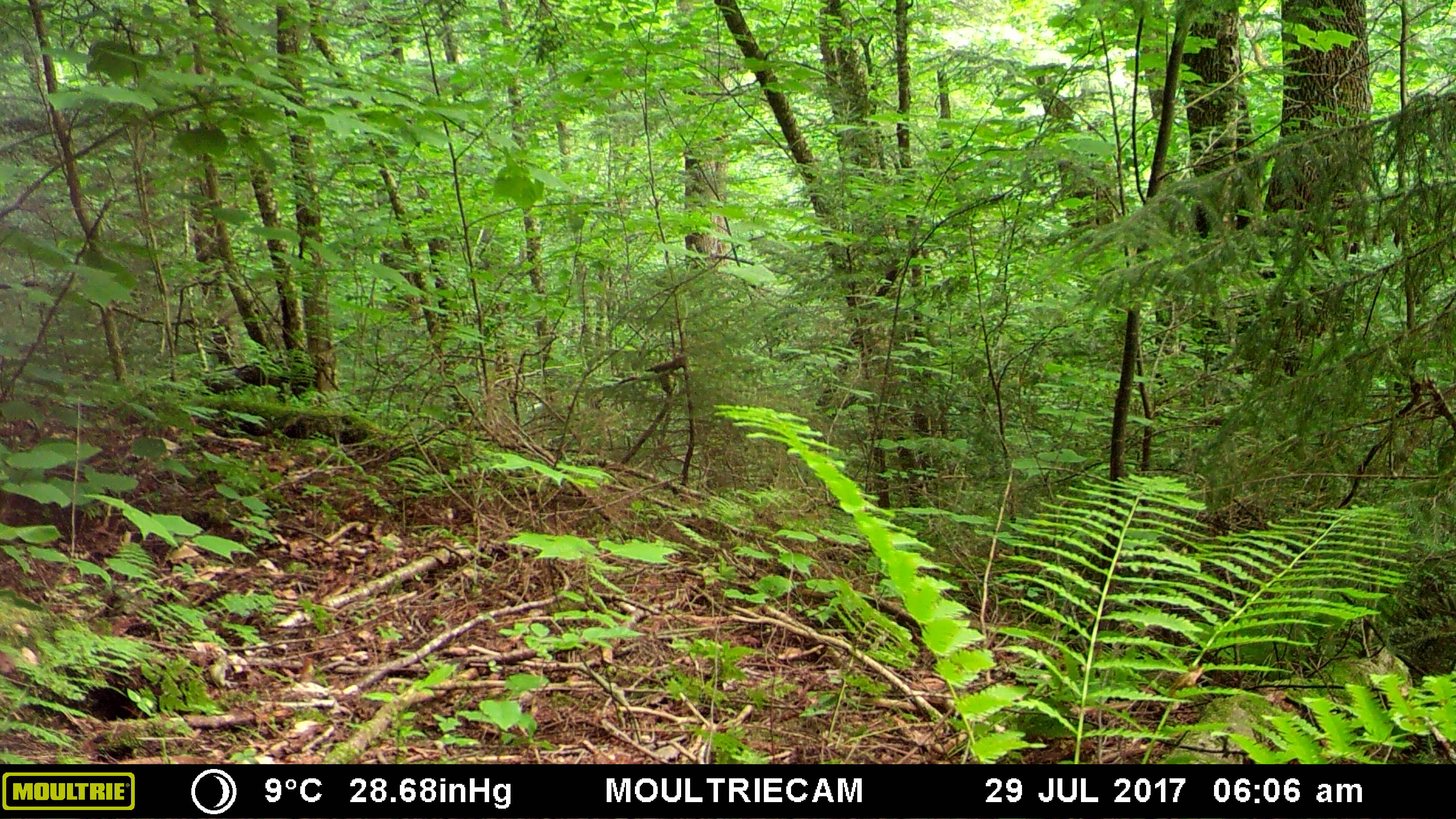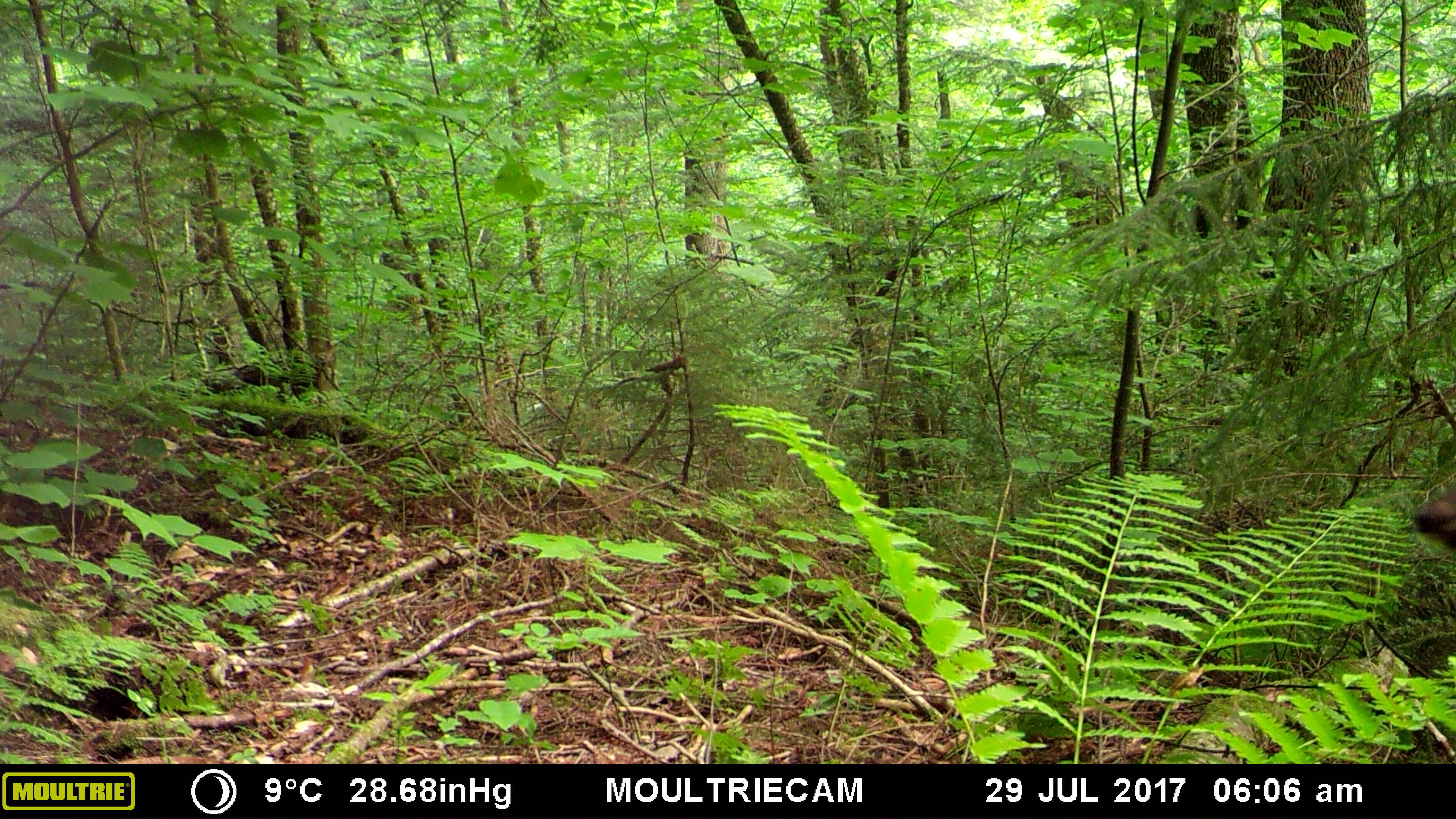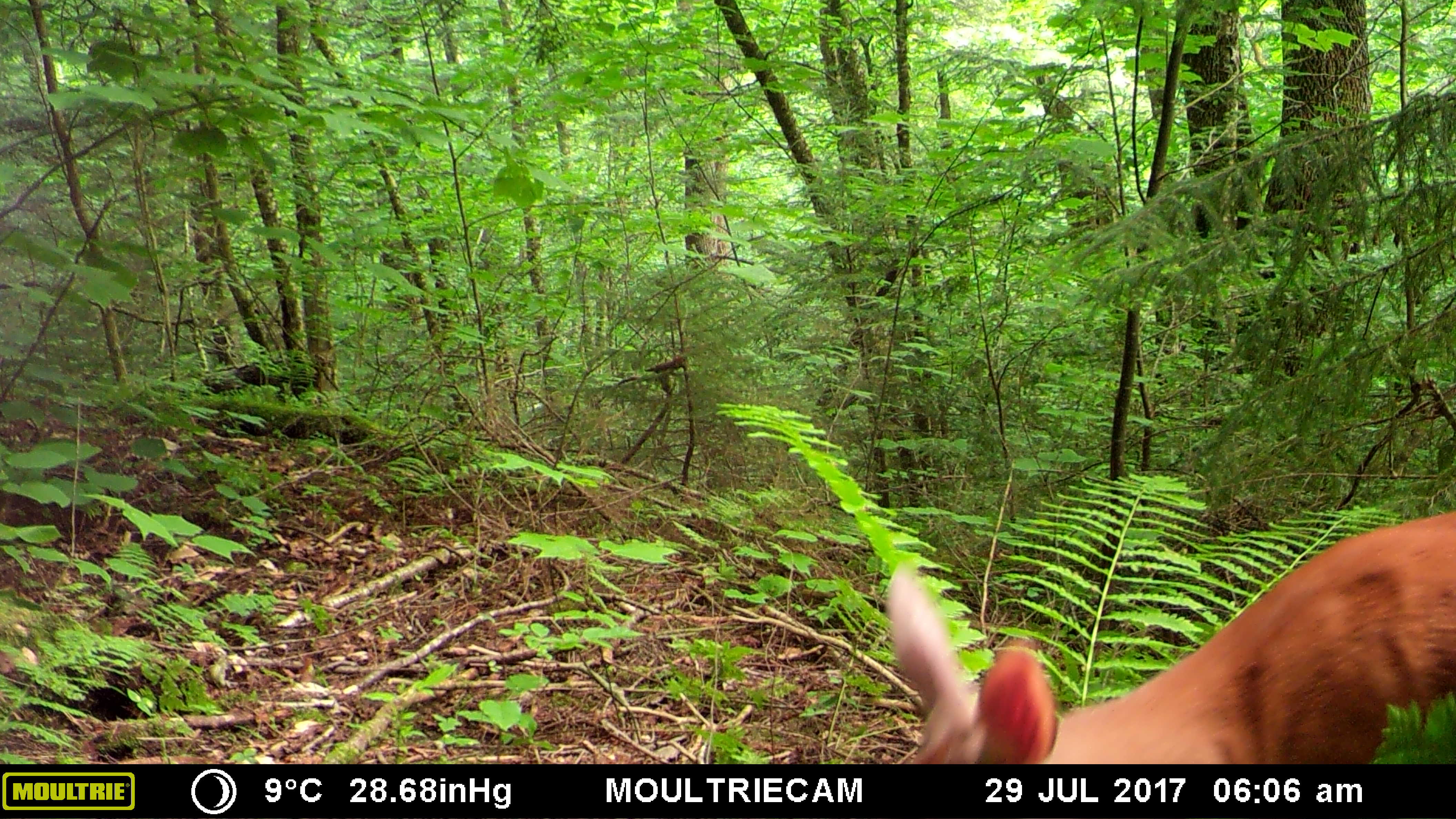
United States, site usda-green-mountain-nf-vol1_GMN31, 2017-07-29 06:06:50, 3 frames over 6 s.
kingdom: Animalia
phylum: Chordata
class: Mammalia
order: Artiodactyla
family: Cervidae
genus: Odocoileus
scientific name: Odocoileus virginianus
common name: white-tailed deer